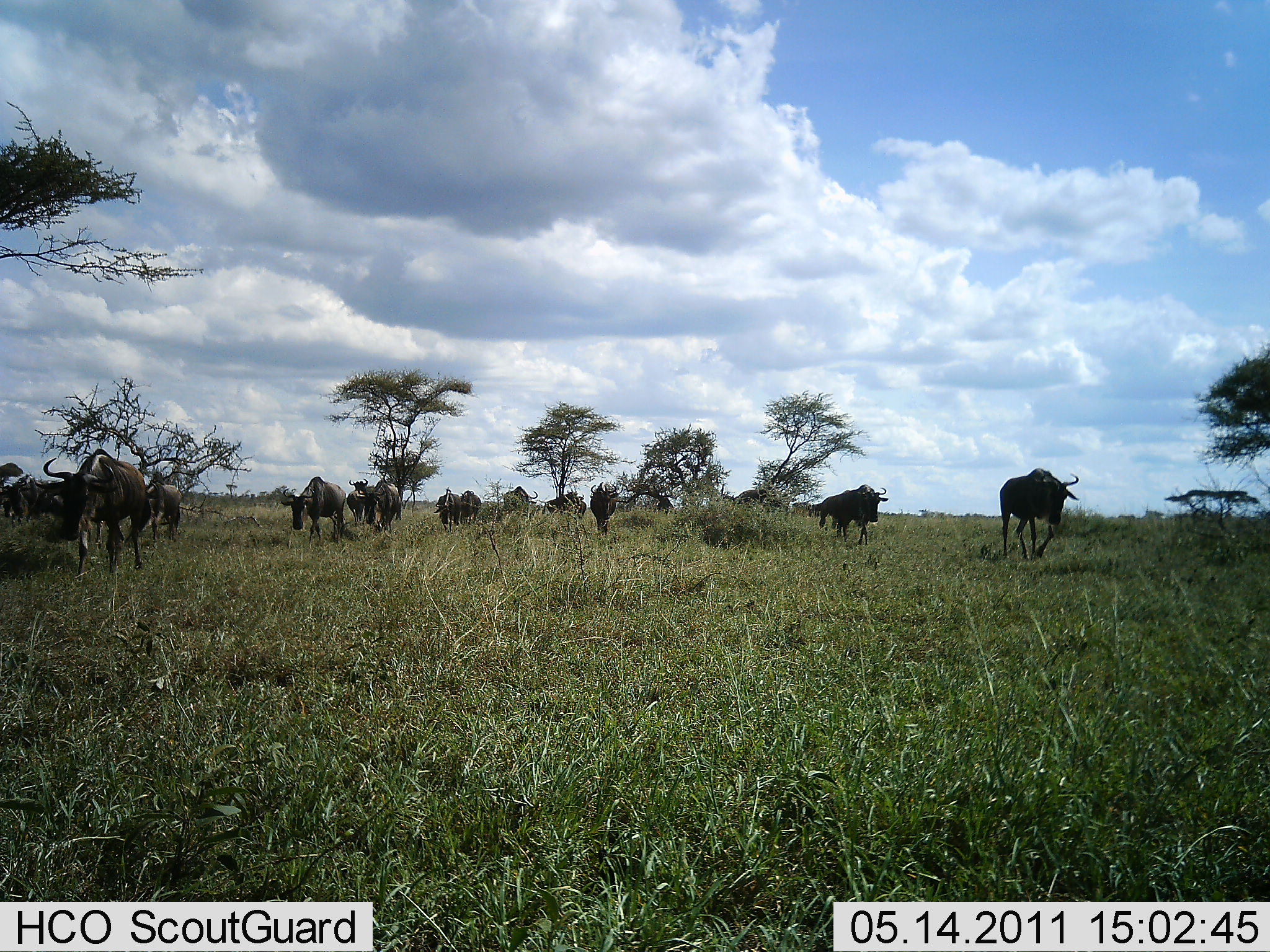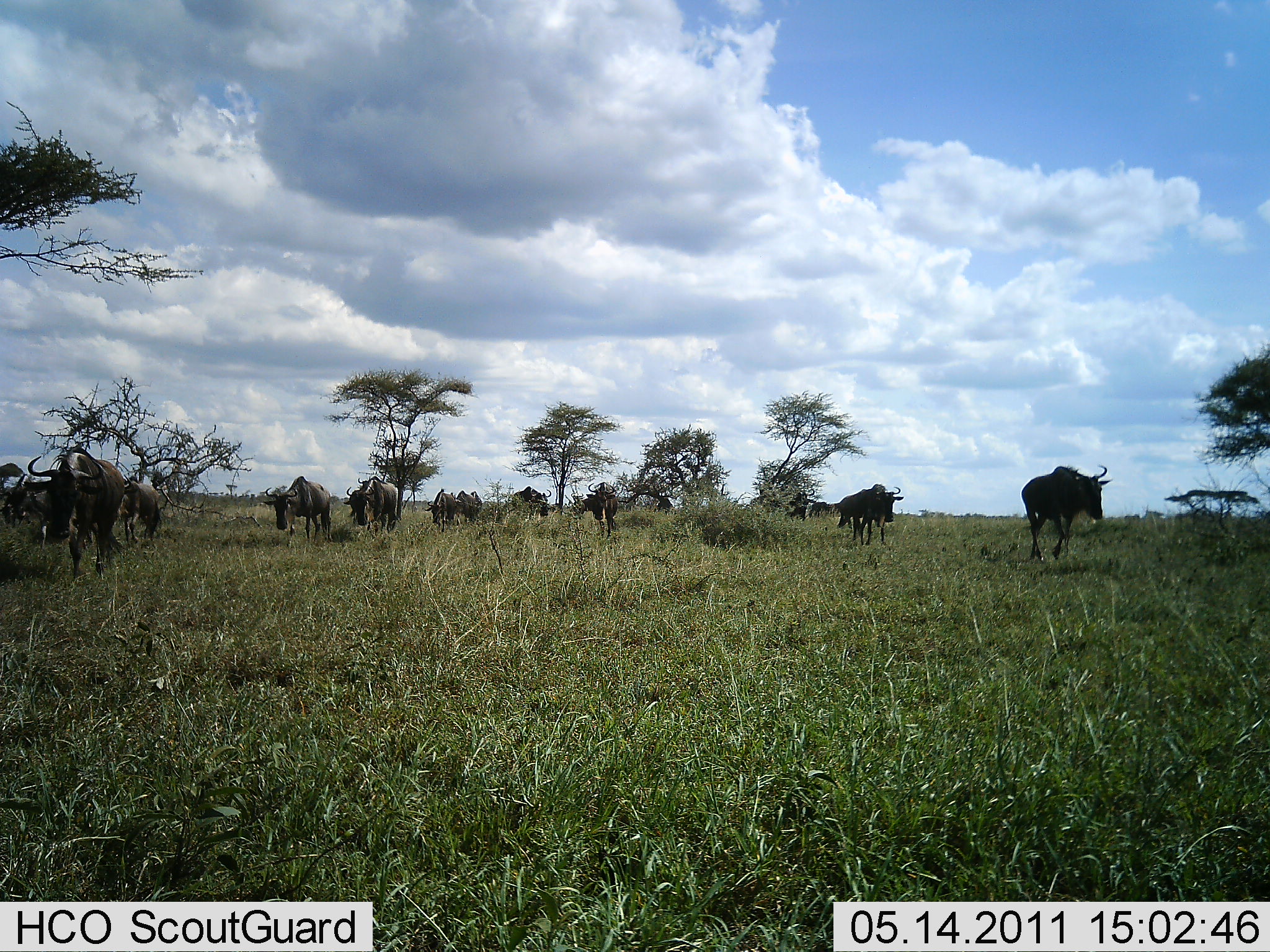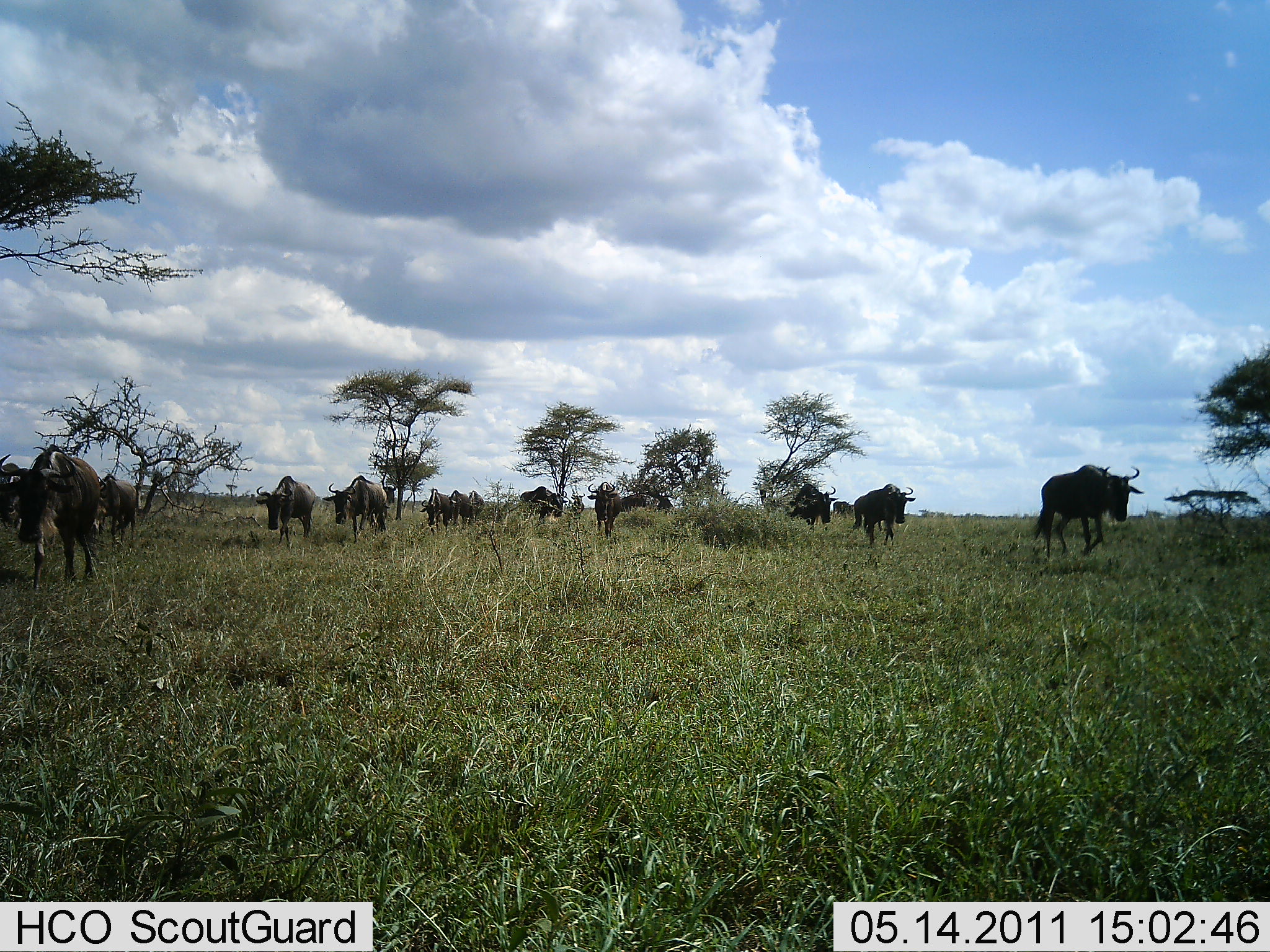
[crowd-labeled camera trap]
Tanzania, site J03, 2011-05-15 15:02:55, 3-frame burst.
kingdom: Animalia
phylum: Chordata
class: Mammalia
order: Artiodactyla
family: Bovidae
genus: Connochaetes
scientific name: Connochaetes taurinus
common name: blue wildebeest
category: wildebeest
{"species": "wildebeest (blue wildebeest) (Connochaetes taurinus)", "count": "11-50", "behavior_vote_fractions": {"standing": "14%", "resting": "0%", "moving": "93%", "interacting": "0%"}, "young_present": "0%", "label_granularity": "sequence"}